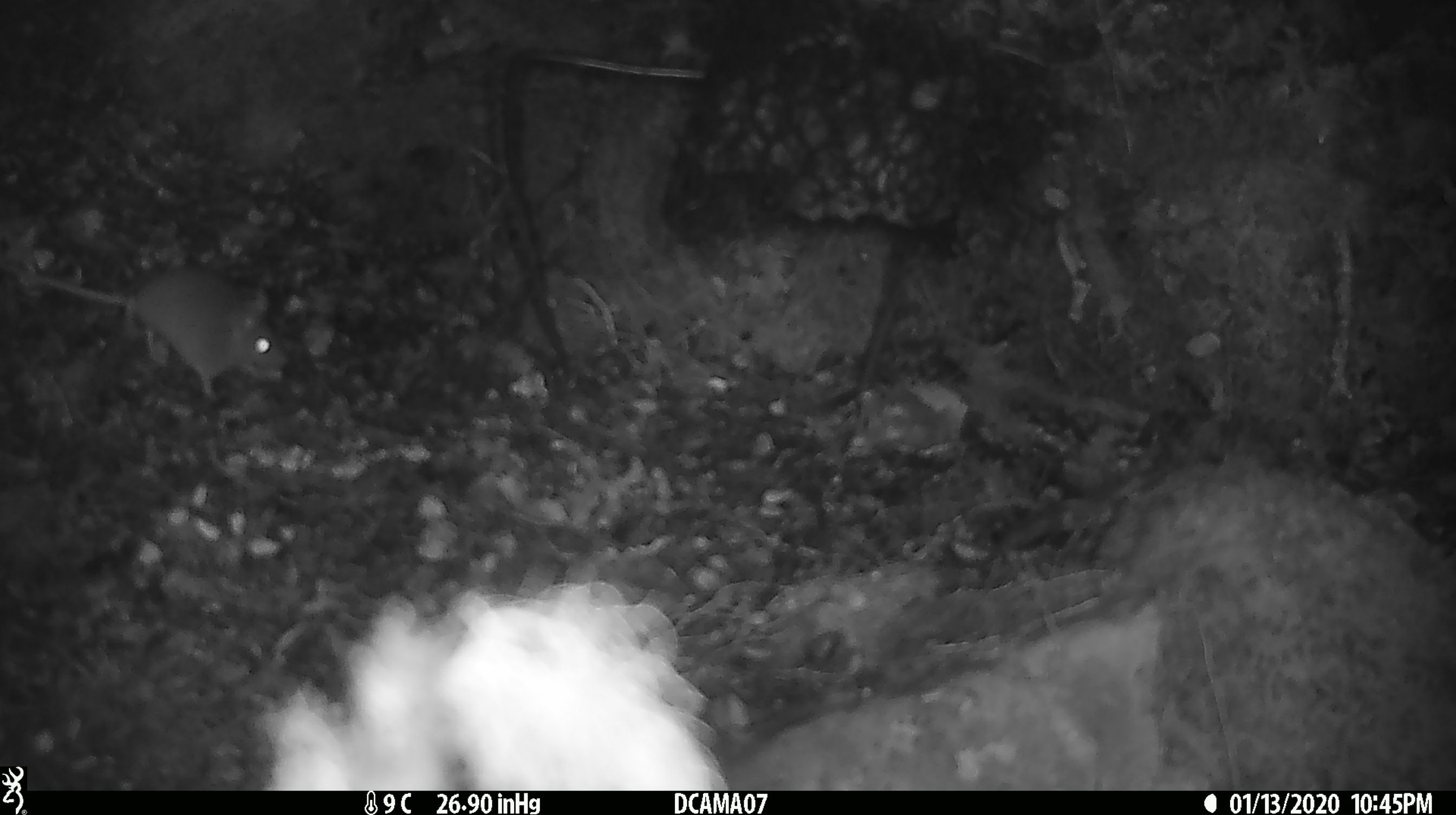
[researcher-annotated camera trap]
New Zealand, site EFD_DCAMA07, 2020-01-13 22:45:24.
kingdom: Animalia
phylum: Chordata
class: Mammalia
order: Rodentia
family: Muridae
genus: Mus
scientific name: Mus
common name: mouse